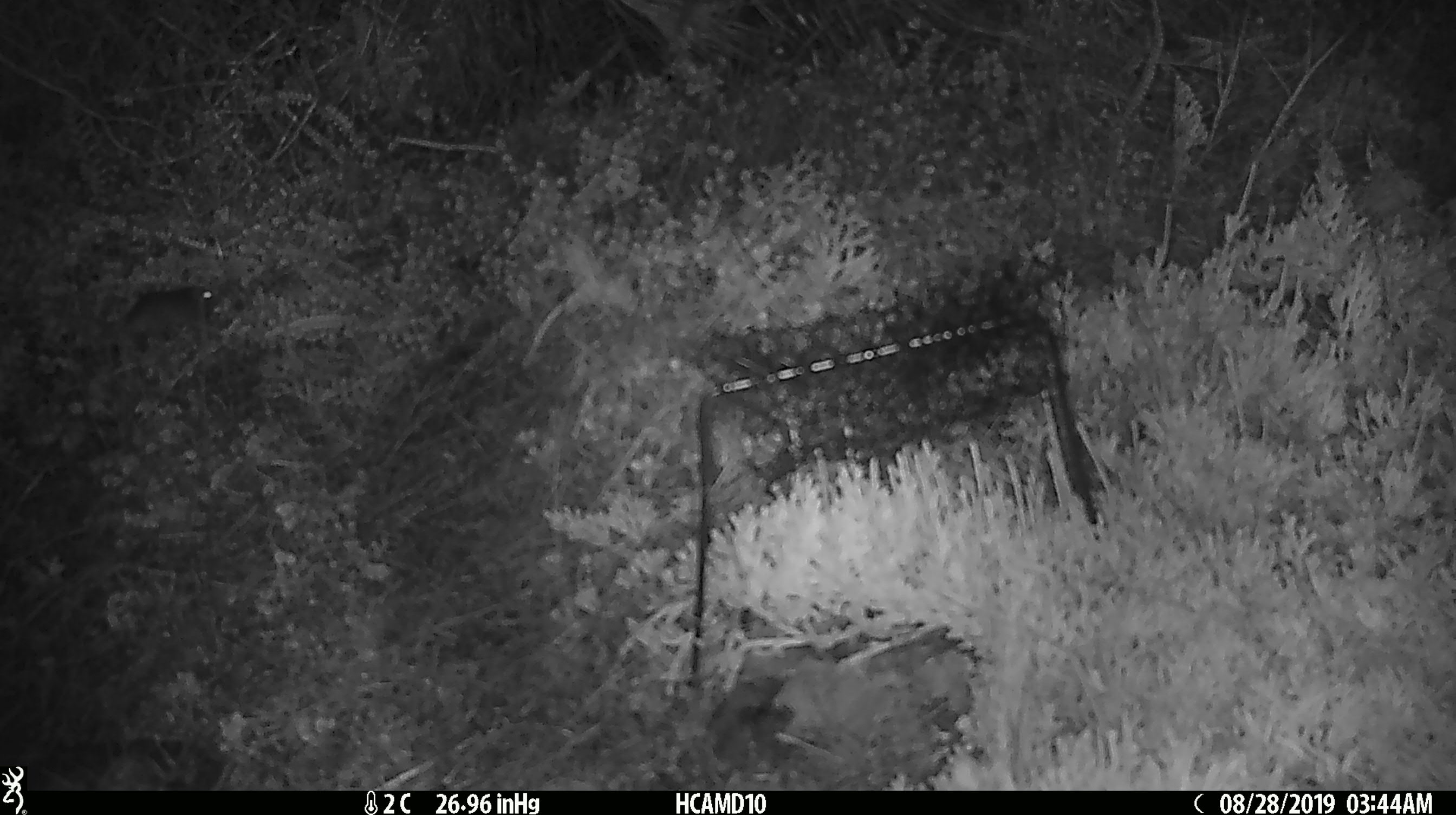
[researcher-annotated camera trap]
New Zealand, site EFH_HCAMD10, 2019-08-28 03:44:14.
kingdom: Animalia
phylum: Chordata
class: Mammalia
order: Rodentia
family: Muridae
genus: Mus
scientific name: Mus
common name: mouse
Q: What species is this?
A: Mouse (Mus).